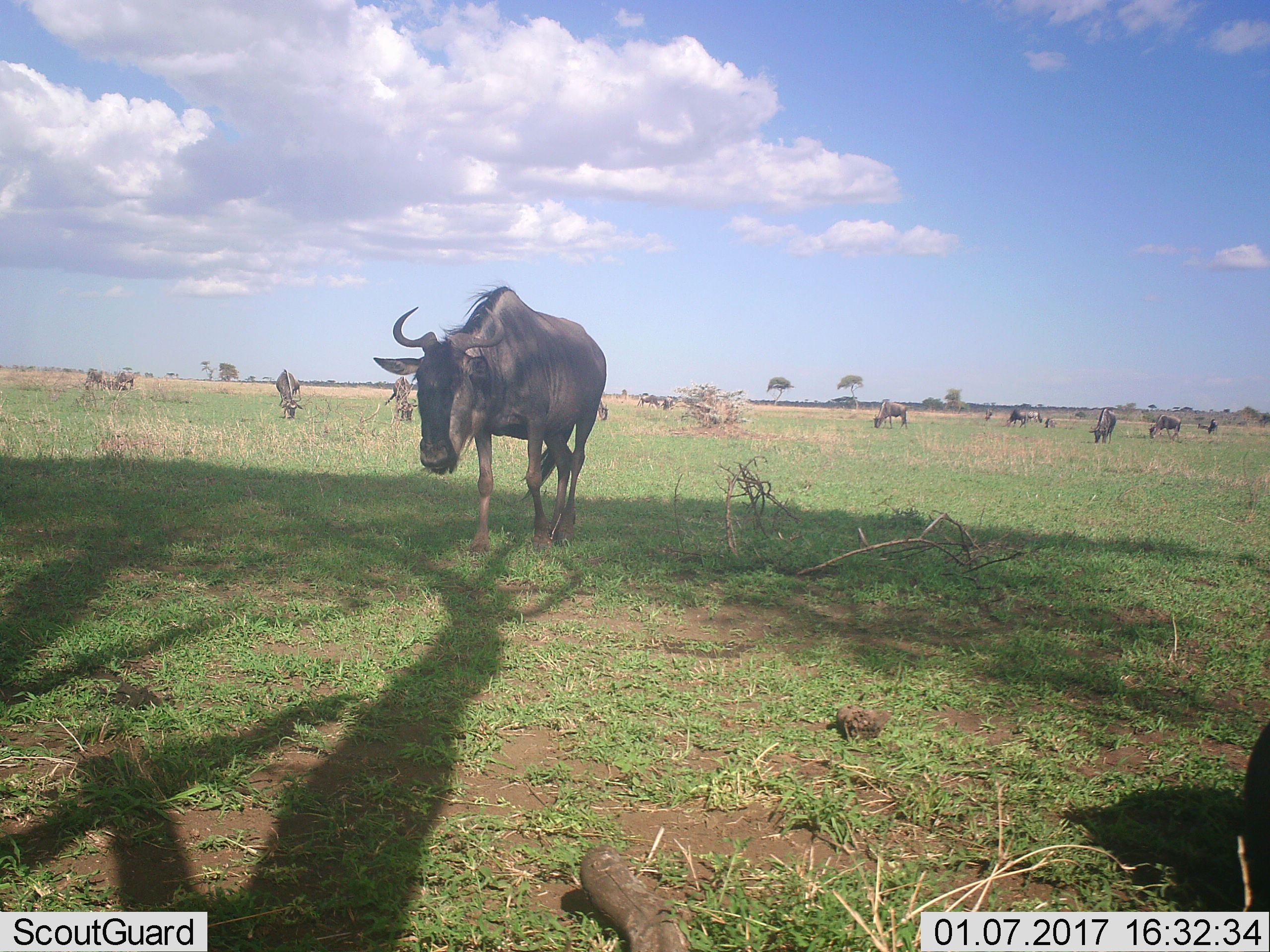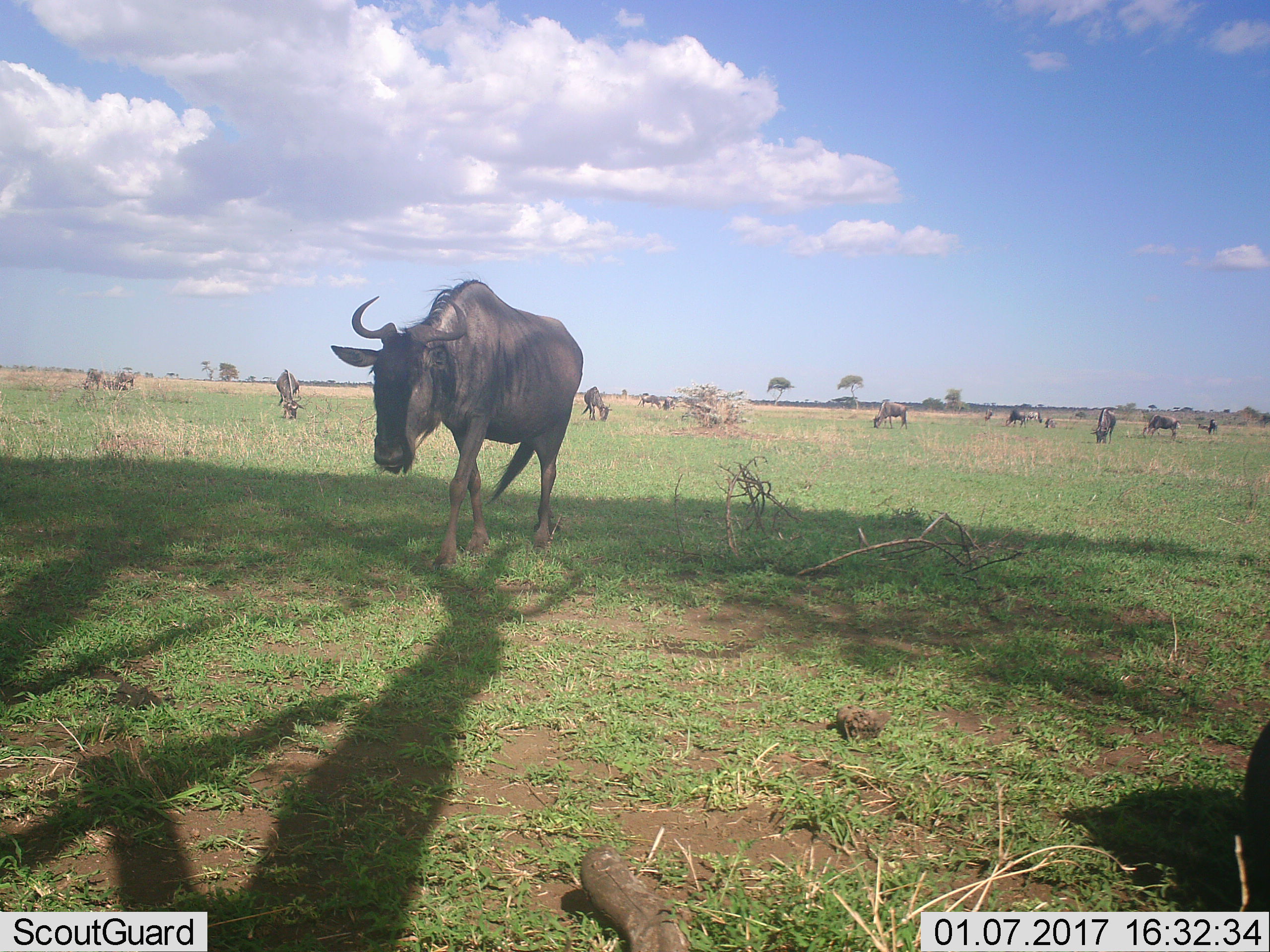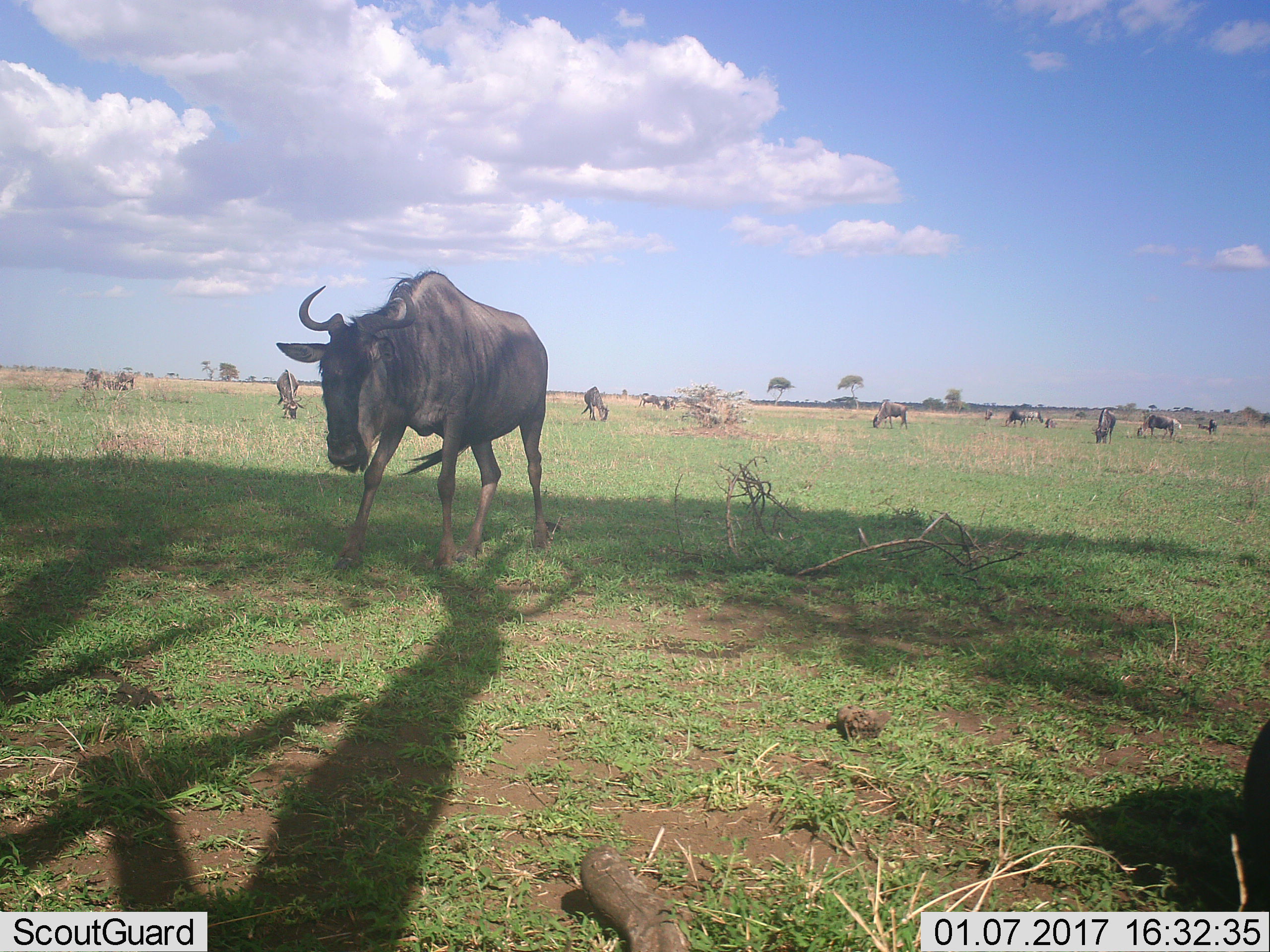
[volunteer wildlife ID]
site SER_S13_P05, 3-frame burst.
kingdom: Animalia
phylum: Chordata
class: Mammalia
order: Artiodactyla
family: Bovidae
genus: Connochaetes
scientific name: Connochaetes taurinus taurinus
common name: blue wildebeest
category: wildebeestblue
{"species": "wildebeestblue (blue wildebeest) (Connochaetes taurinus taurinus)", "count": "11-50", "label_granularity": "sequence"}